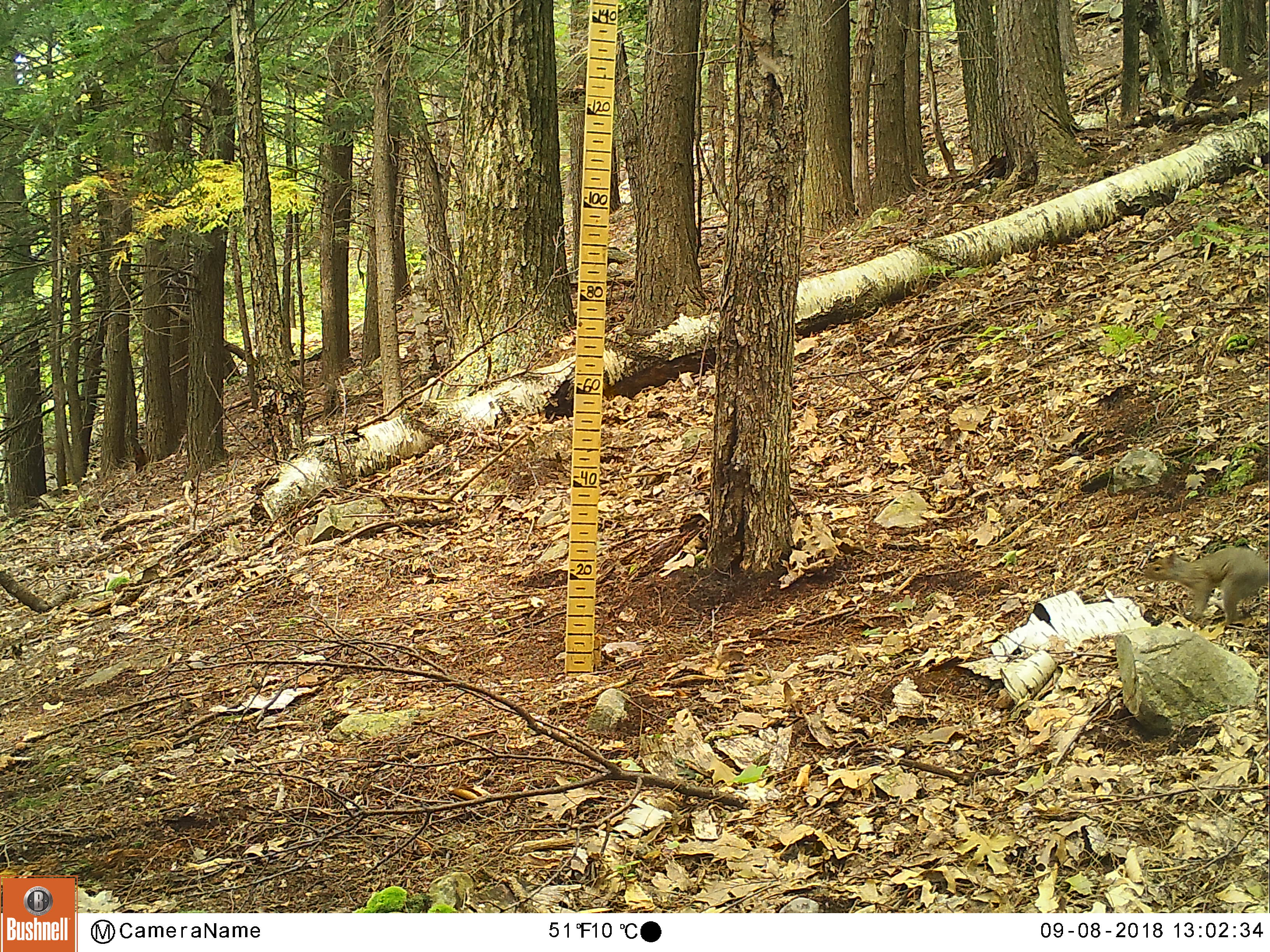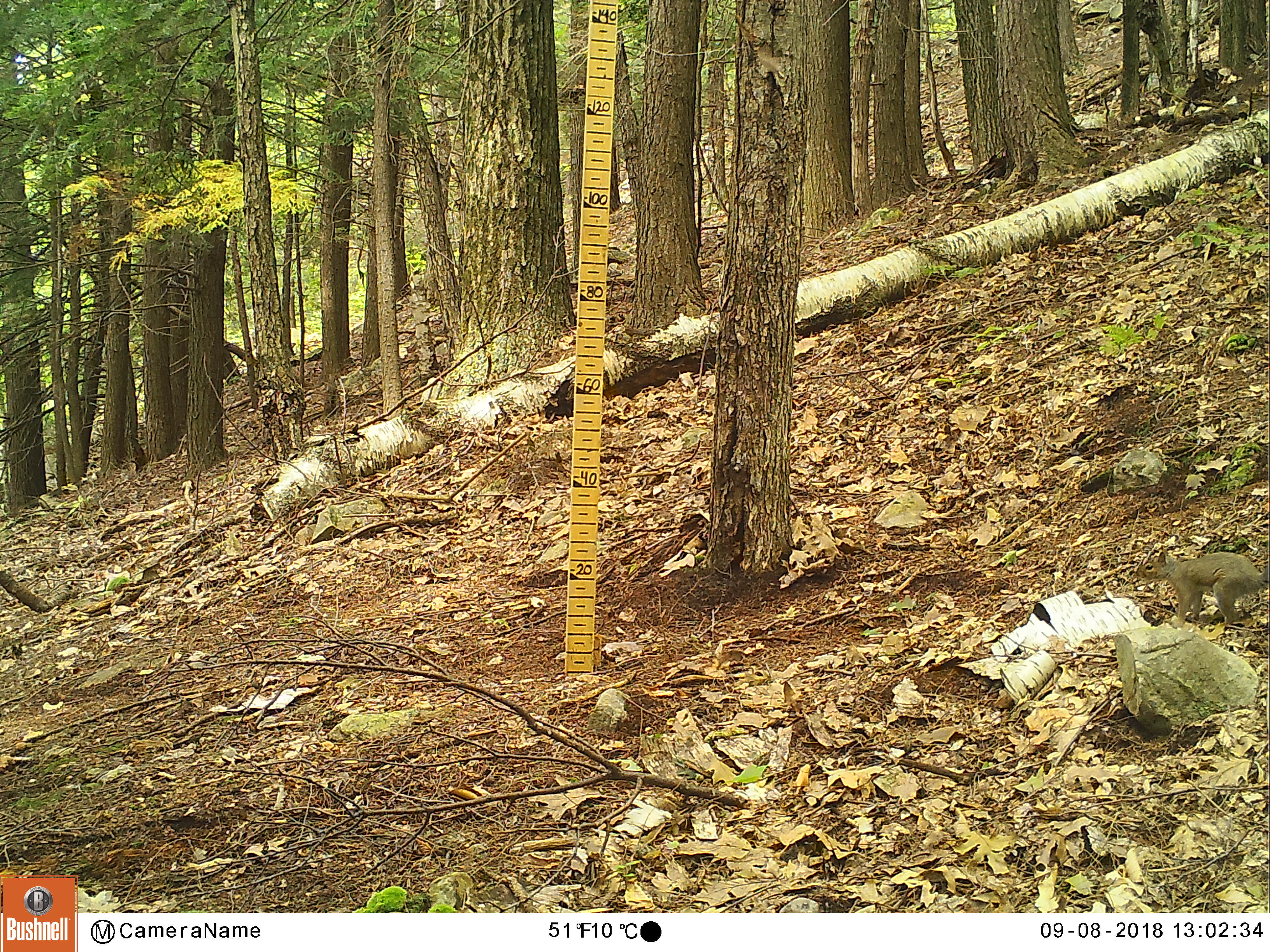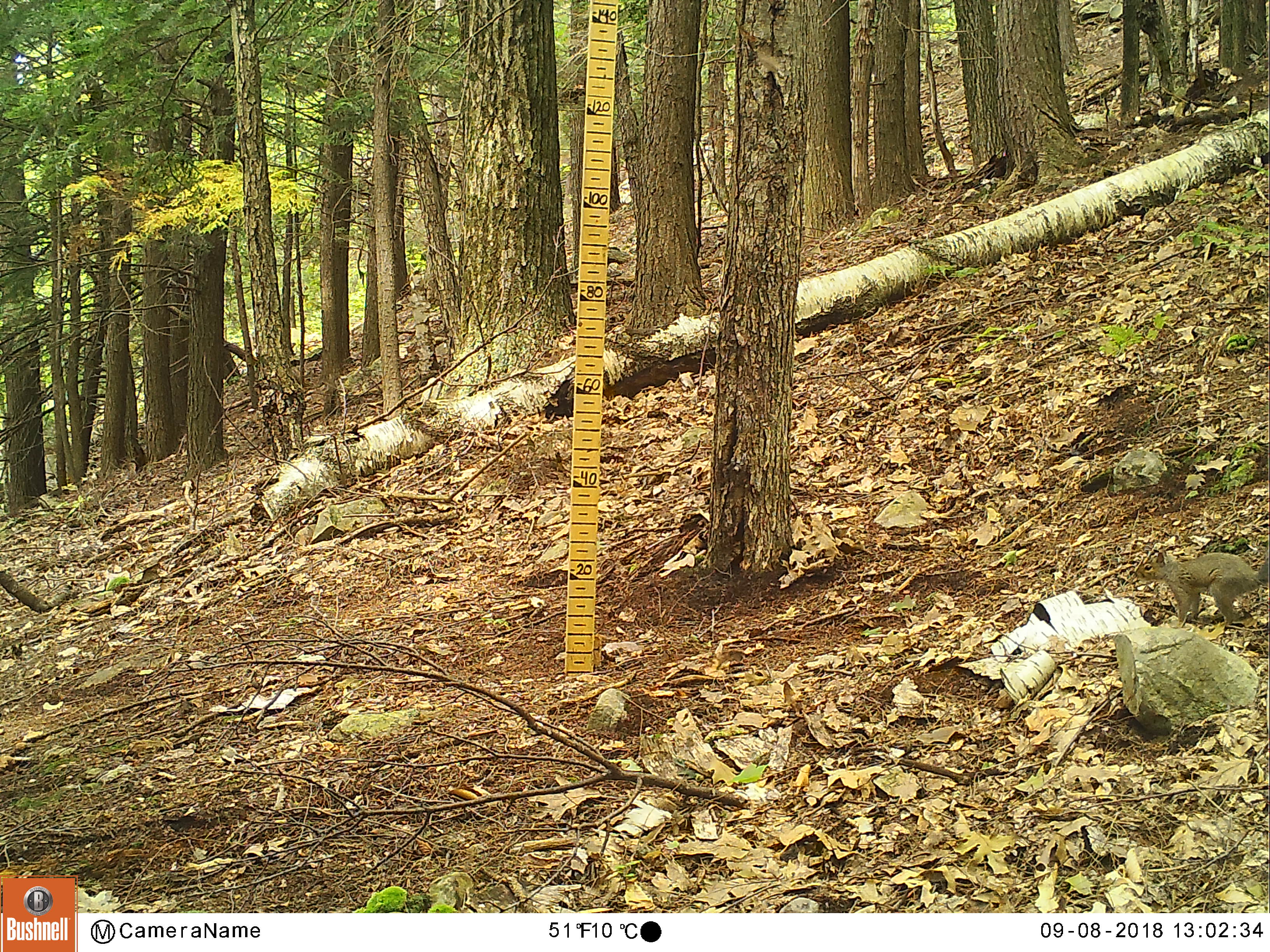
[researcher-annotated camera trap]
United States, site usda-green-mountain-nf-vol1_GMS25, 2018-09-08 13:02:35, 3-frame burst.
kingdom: Animalia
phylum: Chordata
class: Mammalia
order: Rodentia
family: Sciuridae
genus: Sciurus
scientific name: Sciurus carolinensis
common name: gray squirrel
Gray squirrel (Sciurus carolinensis).